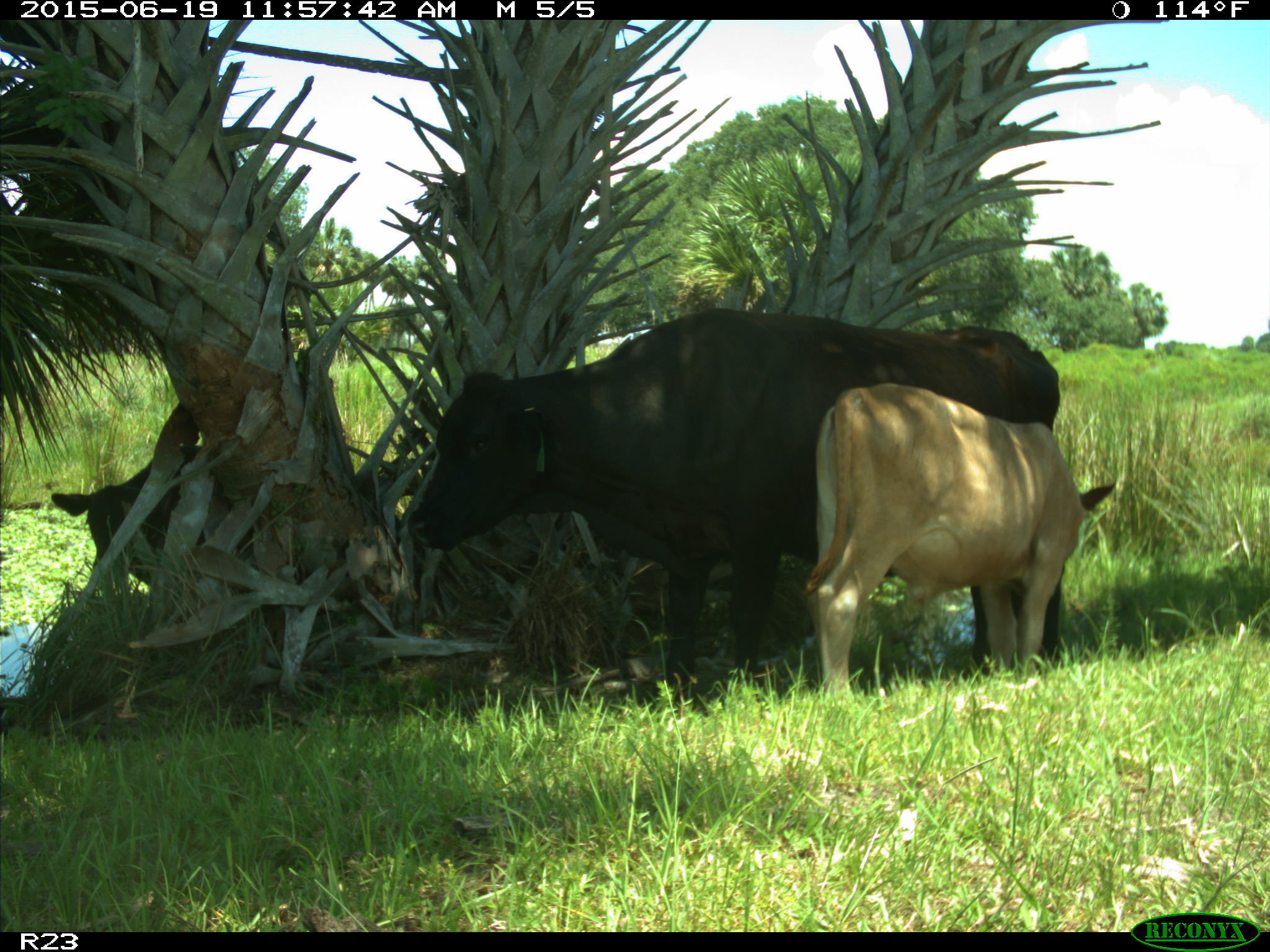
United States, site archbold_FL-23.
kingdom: Animalia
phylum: Chordata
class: Mammalia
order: Artiodactyla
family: Bovidae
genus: Bos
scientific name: Bos taurus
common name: domestic cow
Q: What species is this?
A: Bos taurus (domestic cow).